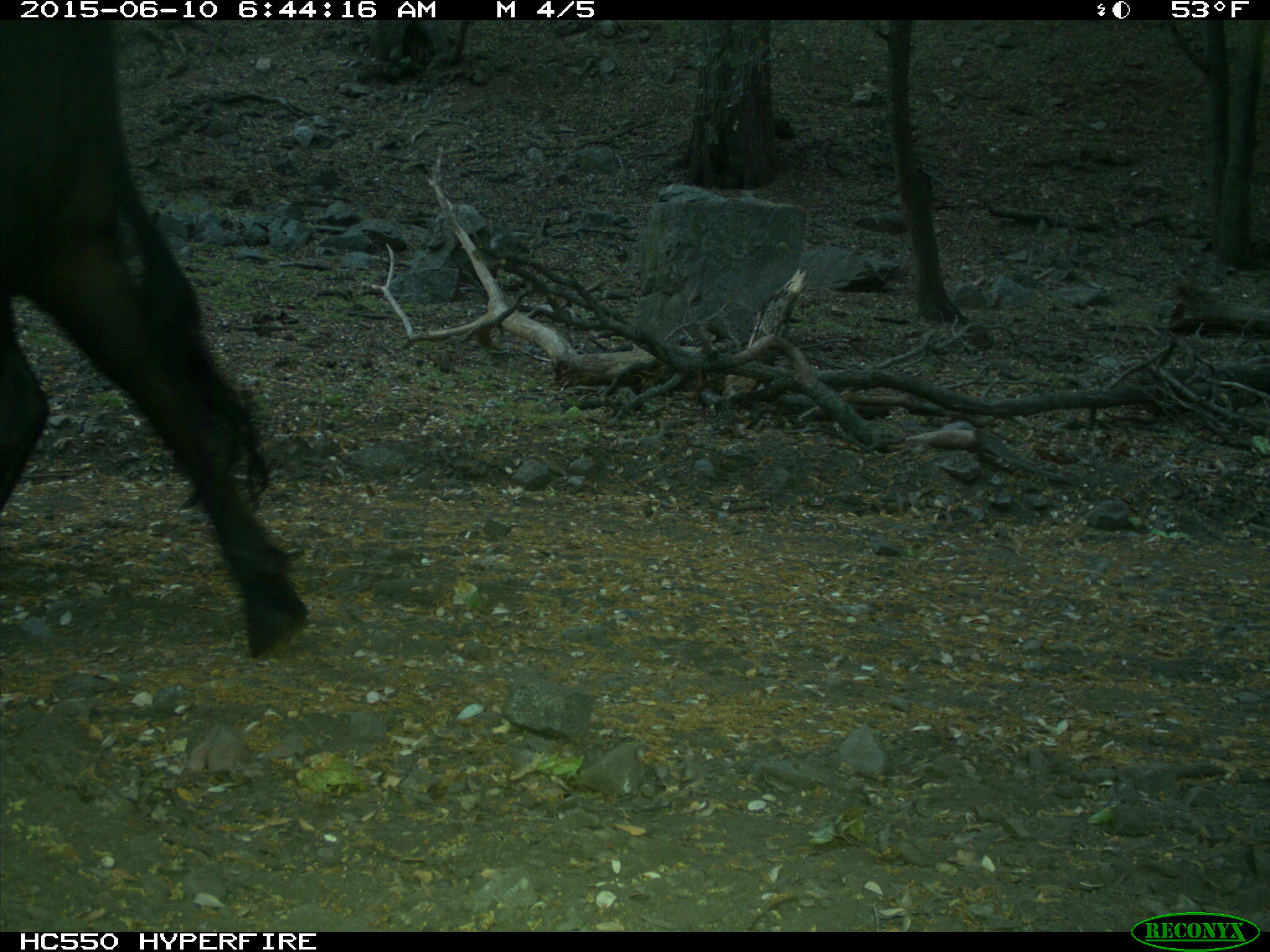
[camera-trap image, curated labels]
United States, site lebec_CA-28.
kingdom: Animalia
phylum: Chordata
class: Mammalia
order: Artiodactyla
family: Bovidae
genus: Bos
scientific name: Bos taurus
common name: domestic cow